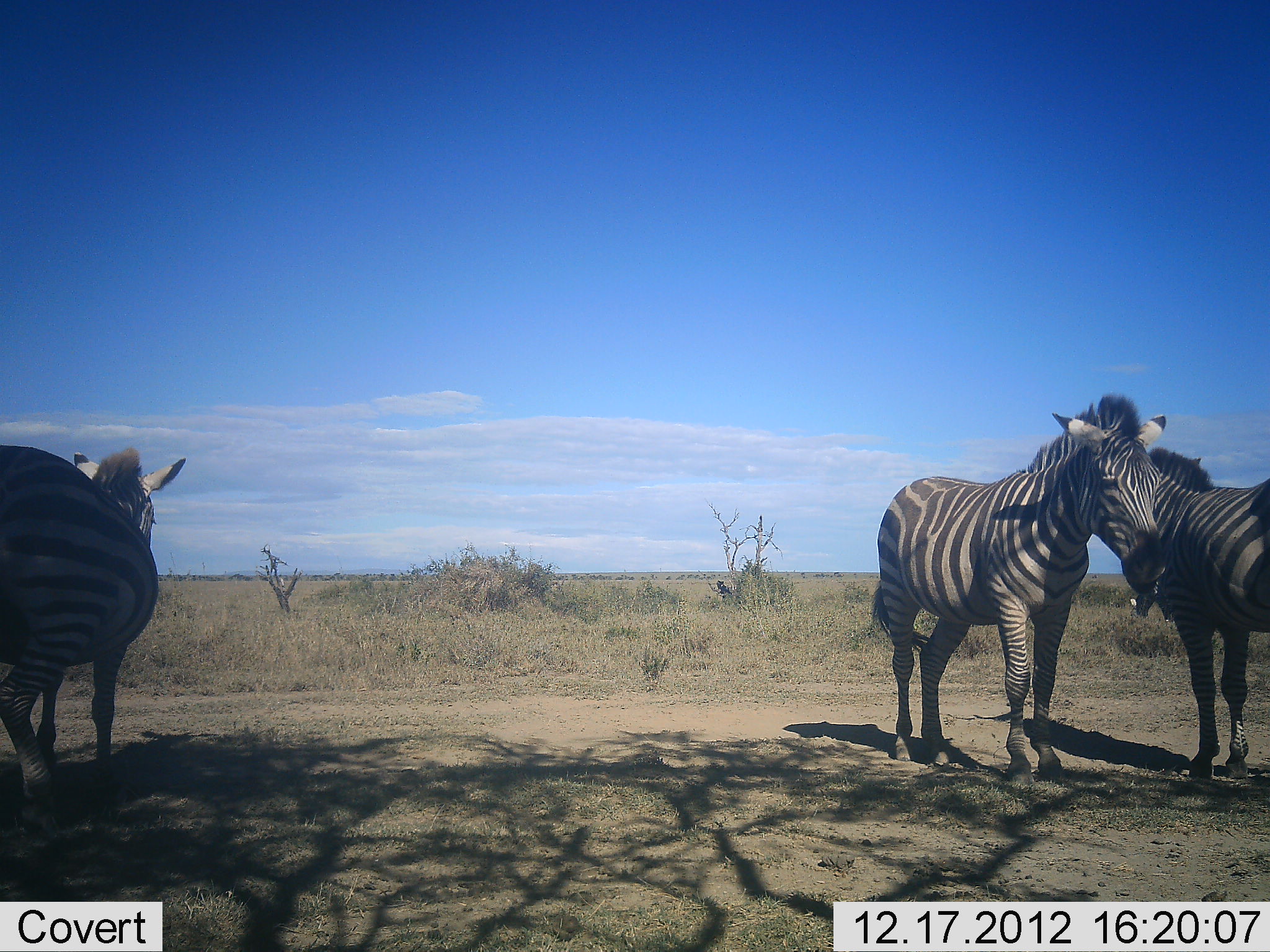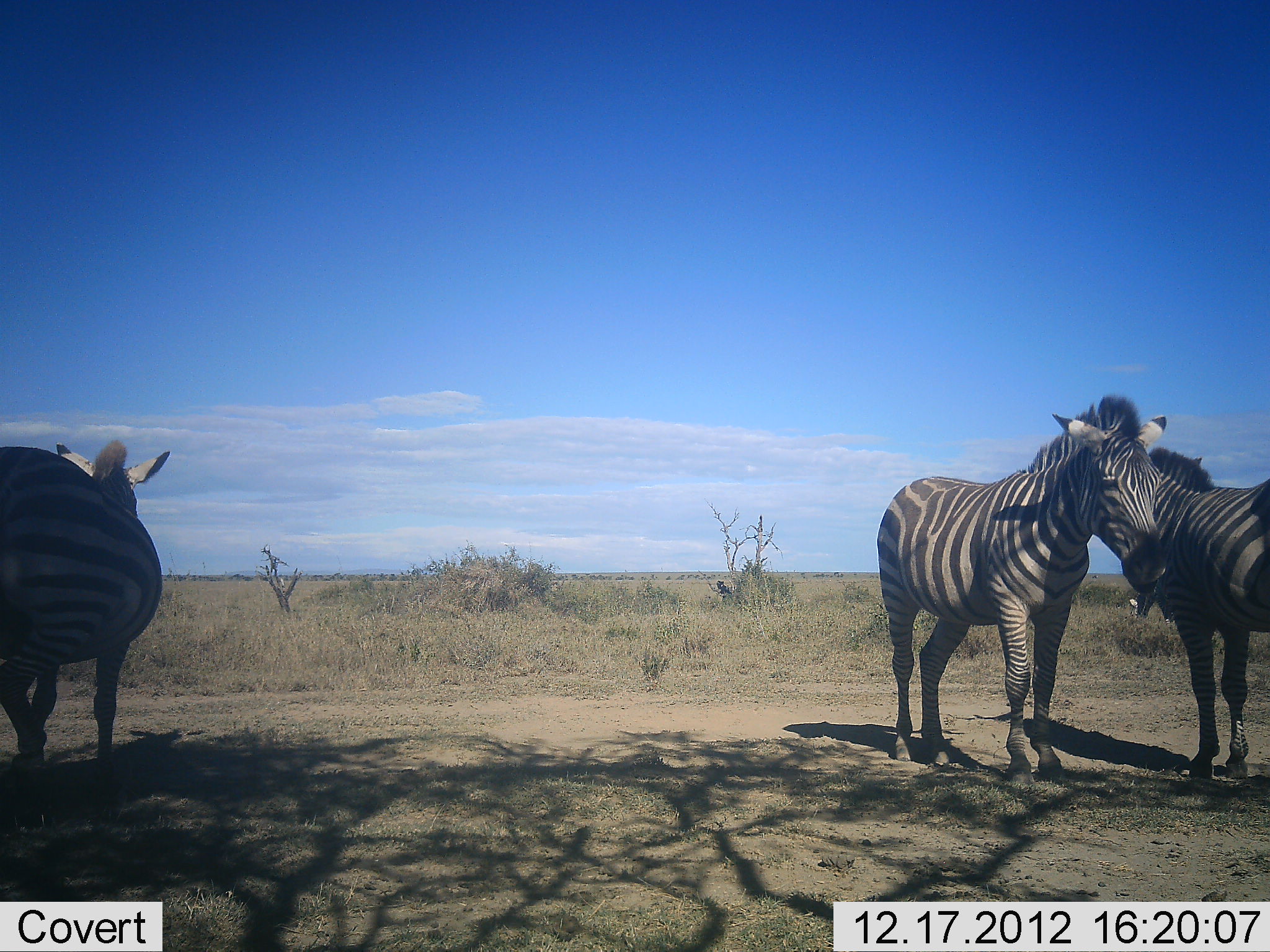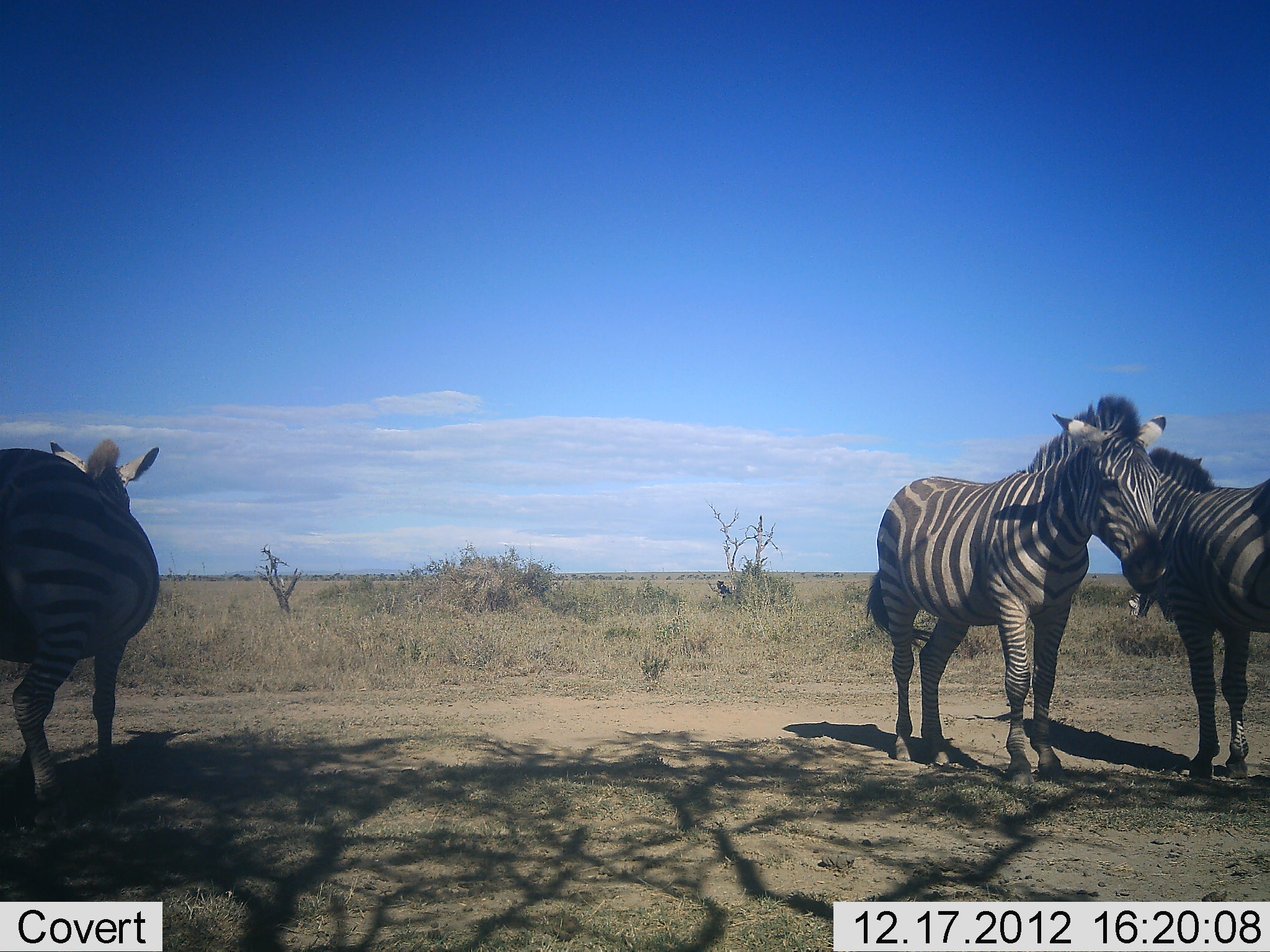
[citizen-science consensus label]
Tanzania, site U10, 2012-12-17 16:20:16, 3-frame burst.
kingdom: Animalia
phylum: Chordata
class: Mammalia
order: Perissodactyla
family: Equidae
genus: Equus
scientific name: Equus quagga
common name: plains zebra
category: zebra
Zebra (plains zebra) (Equus quagga), count 3. Behavior (volunteer vote fractions): standing 100%, resting 0%, moving 0%, interacting 0%. Young present (vote fraction): 0%. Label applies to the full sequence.